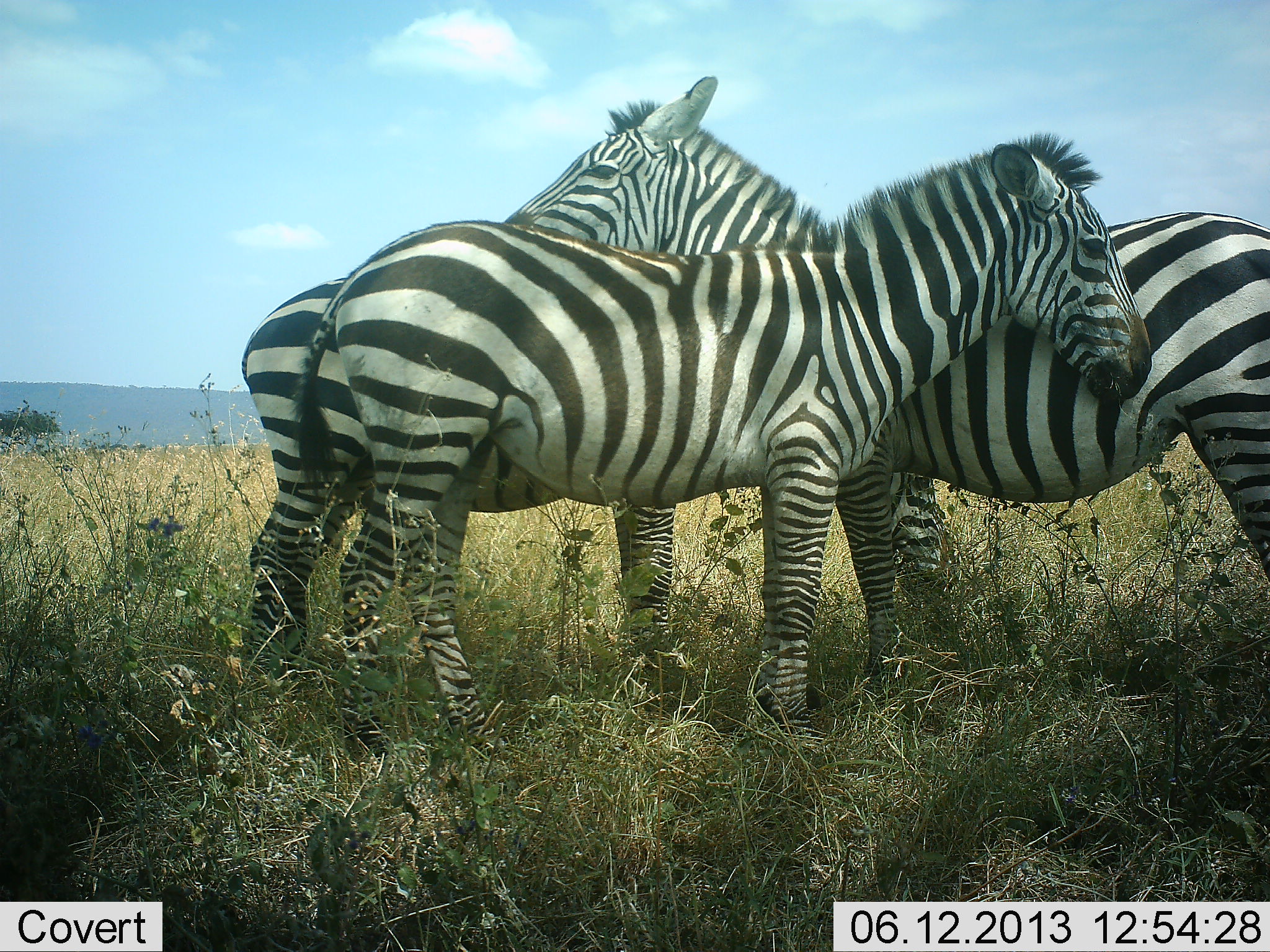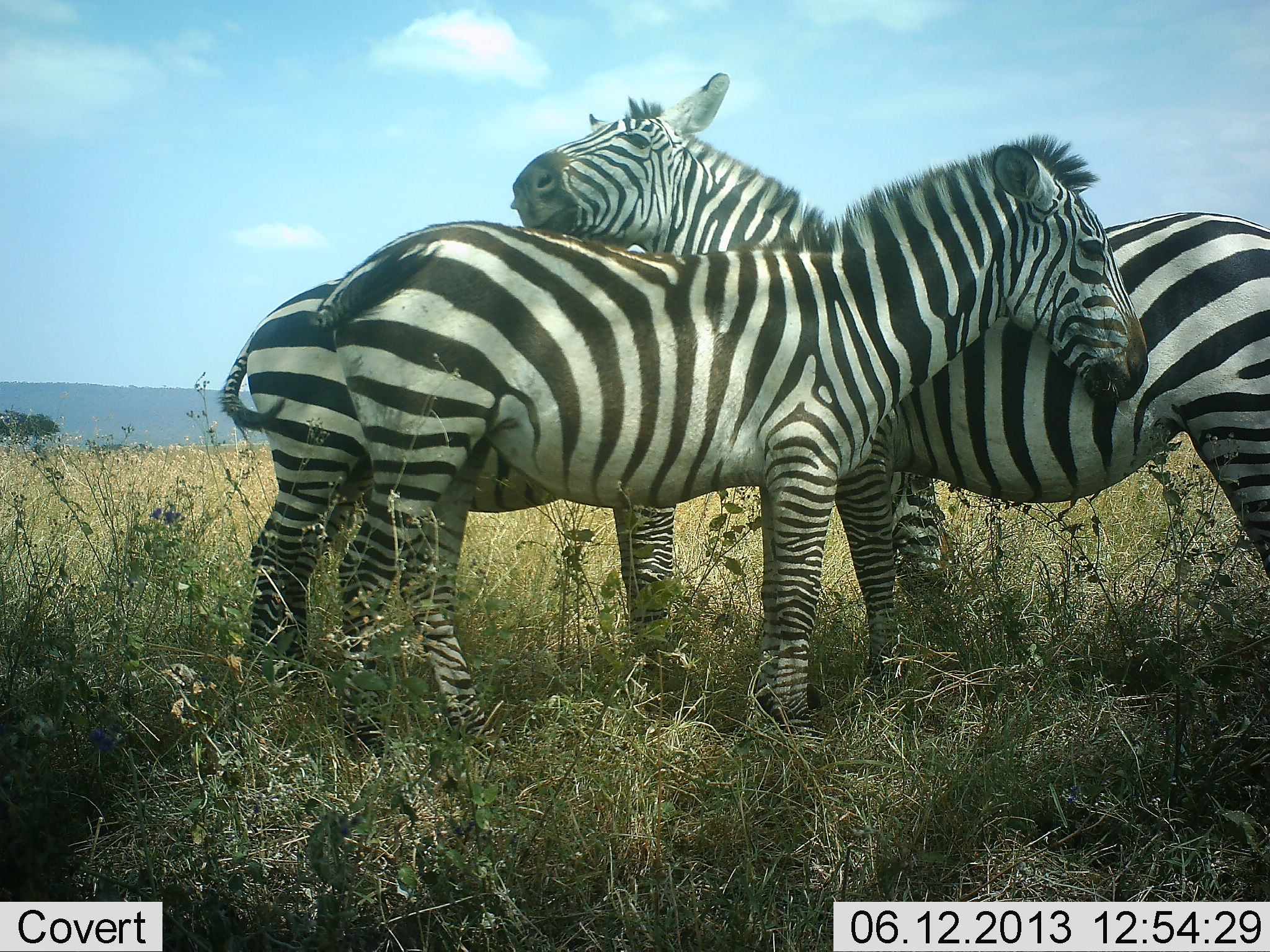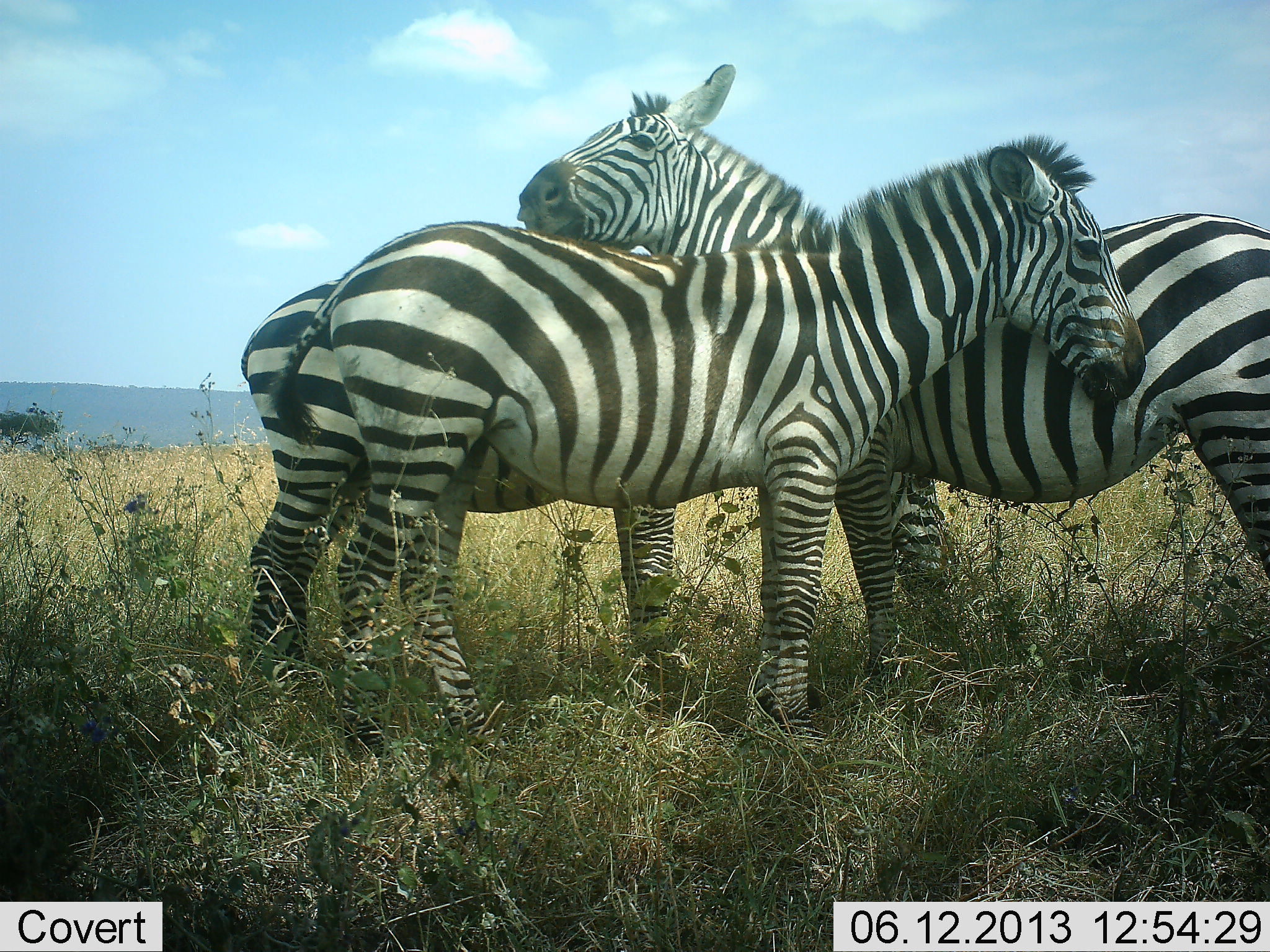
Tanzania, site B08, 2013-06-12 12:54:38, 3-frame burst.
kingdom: Animalia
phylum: Chordata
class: Mammalia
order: Perissodactyla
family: Equidae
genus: Equus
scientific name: Equus quagga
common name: plains zebra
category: zebra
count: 3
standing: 71%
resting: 5%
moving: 5%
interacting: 74%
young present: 3%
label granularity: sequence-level